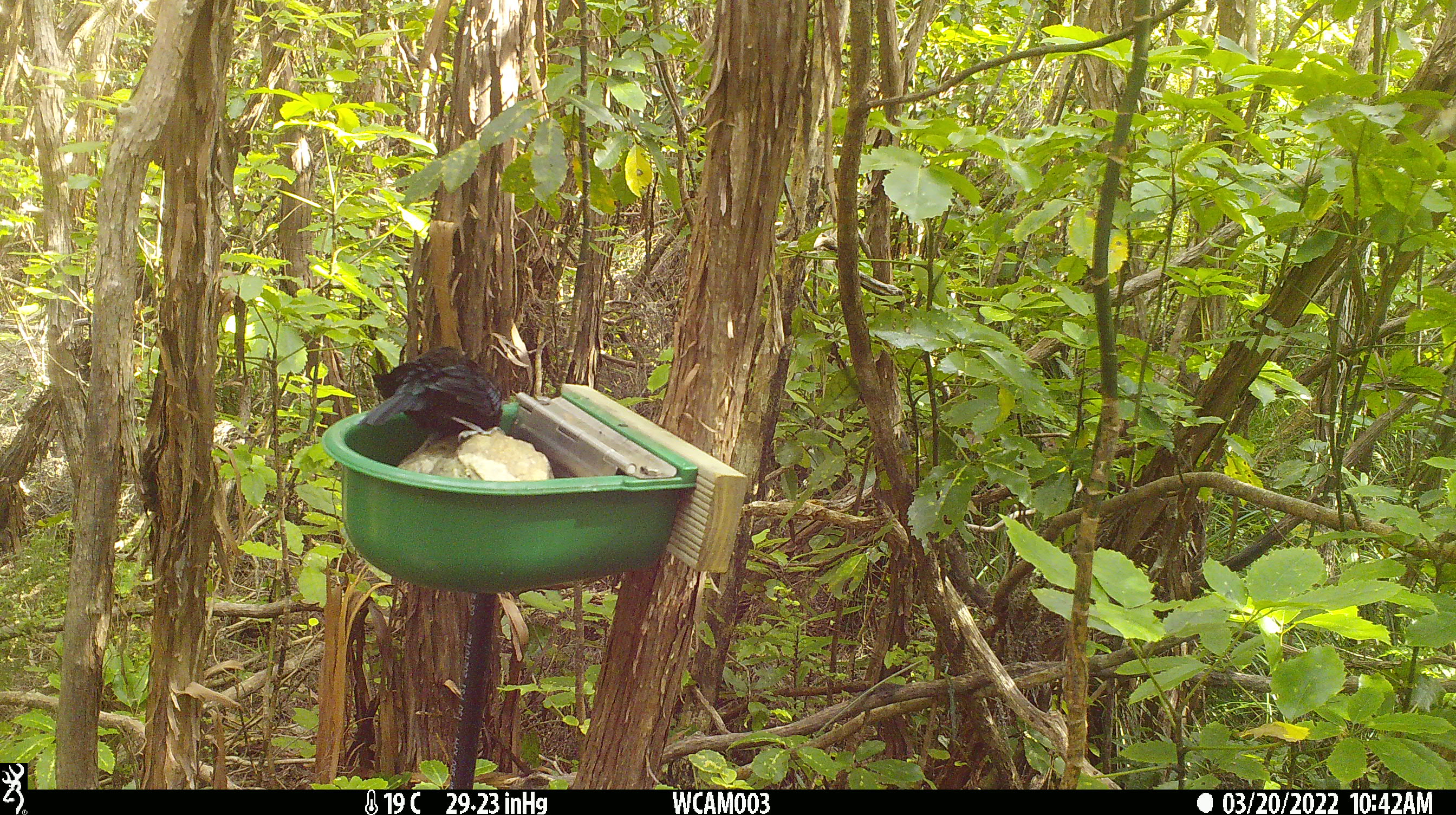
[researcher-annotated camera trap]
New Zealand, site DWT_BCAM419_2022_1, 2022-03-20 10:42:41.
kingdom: Animalia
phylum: Chordata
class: Aves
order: Passeriformes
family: Meliphagidae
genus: Prosthemadera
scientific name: Prosthemadera novaeseelandiae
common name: tui